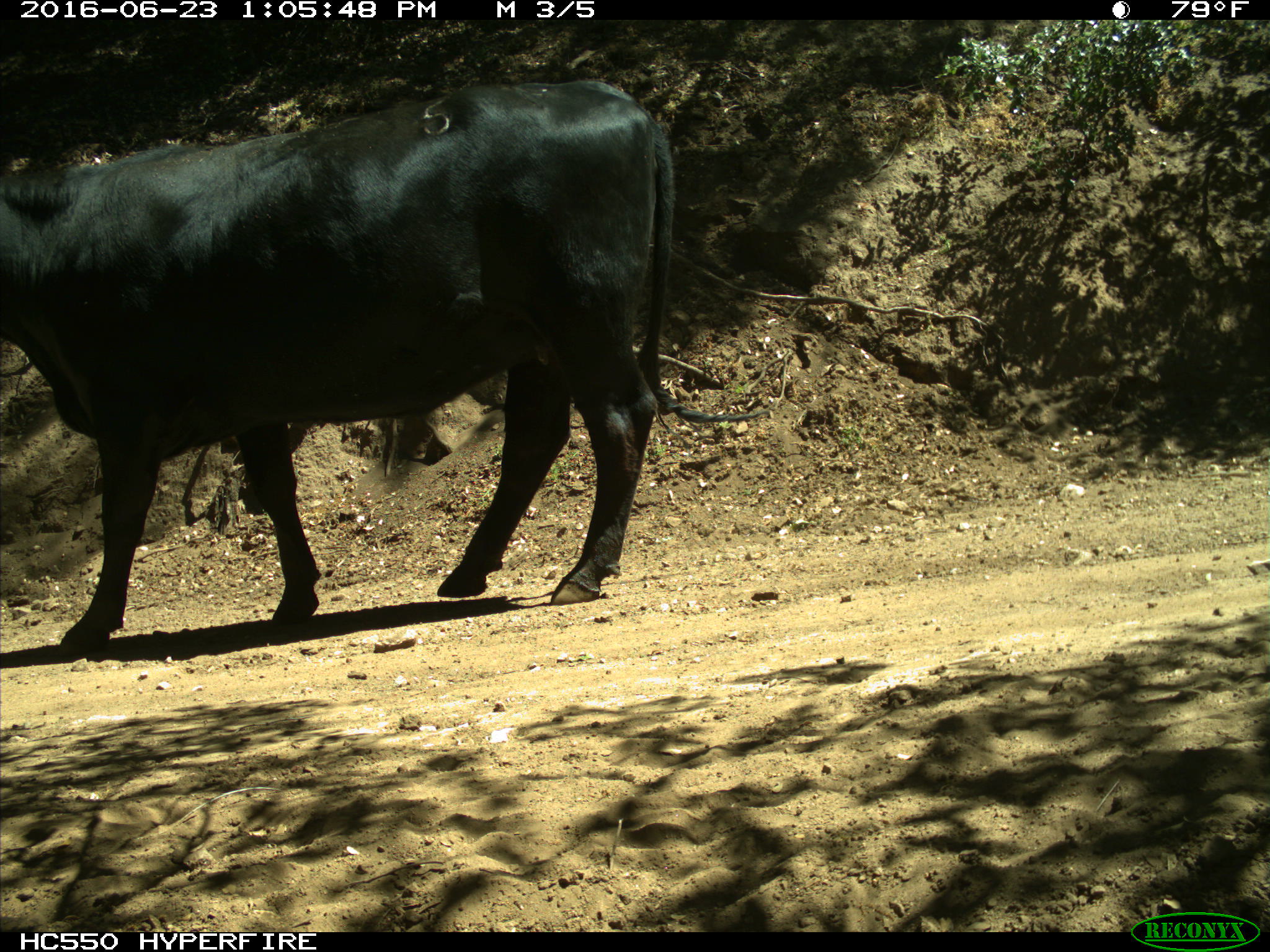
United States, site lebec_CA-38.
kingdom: Animalia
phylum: Chordata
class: Mammalia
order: Artiodactyla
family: Bovidae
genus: Bos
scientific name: Bos taurus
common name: domestic cow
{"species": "Bos taurus (domestic cow)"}